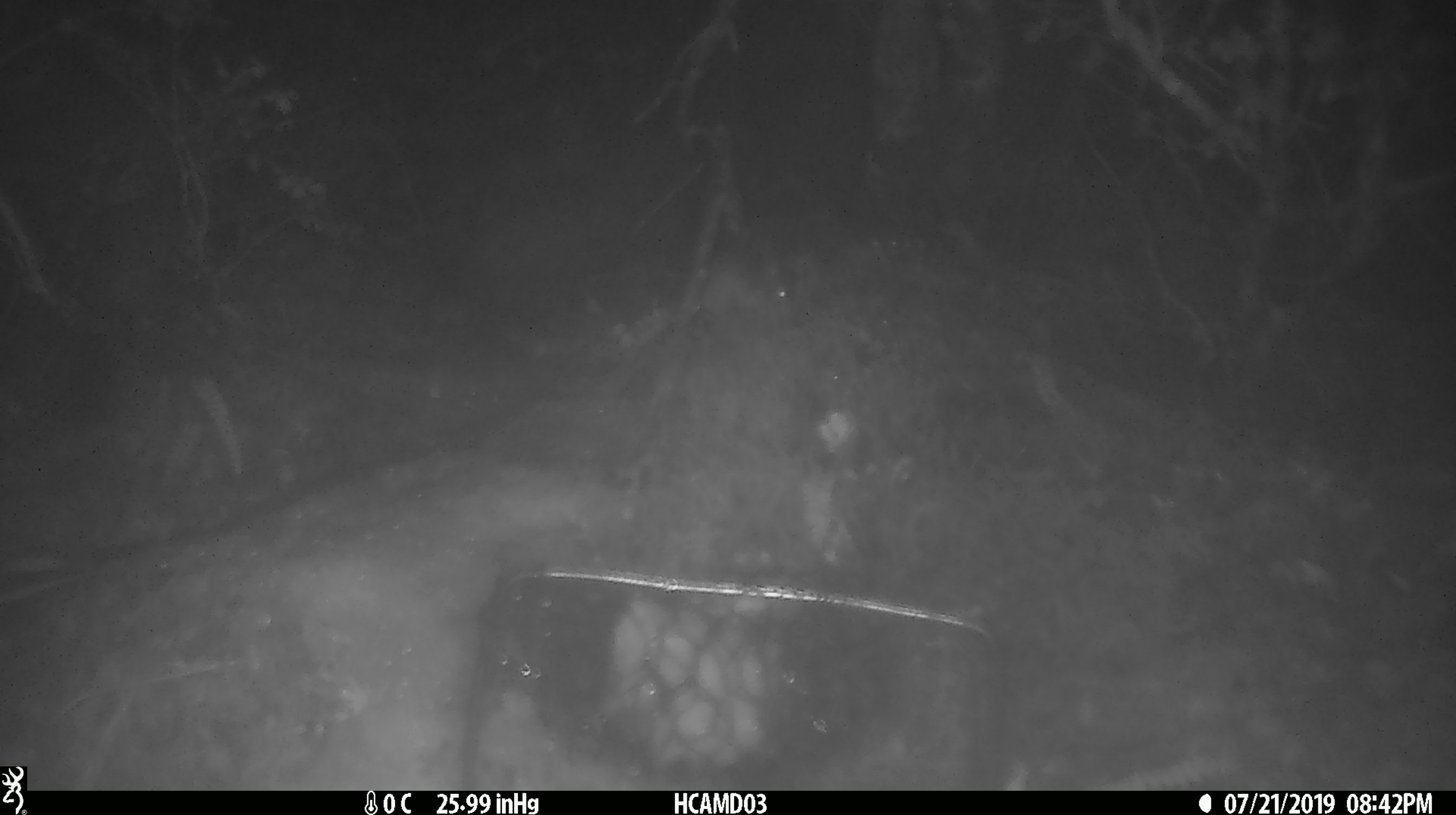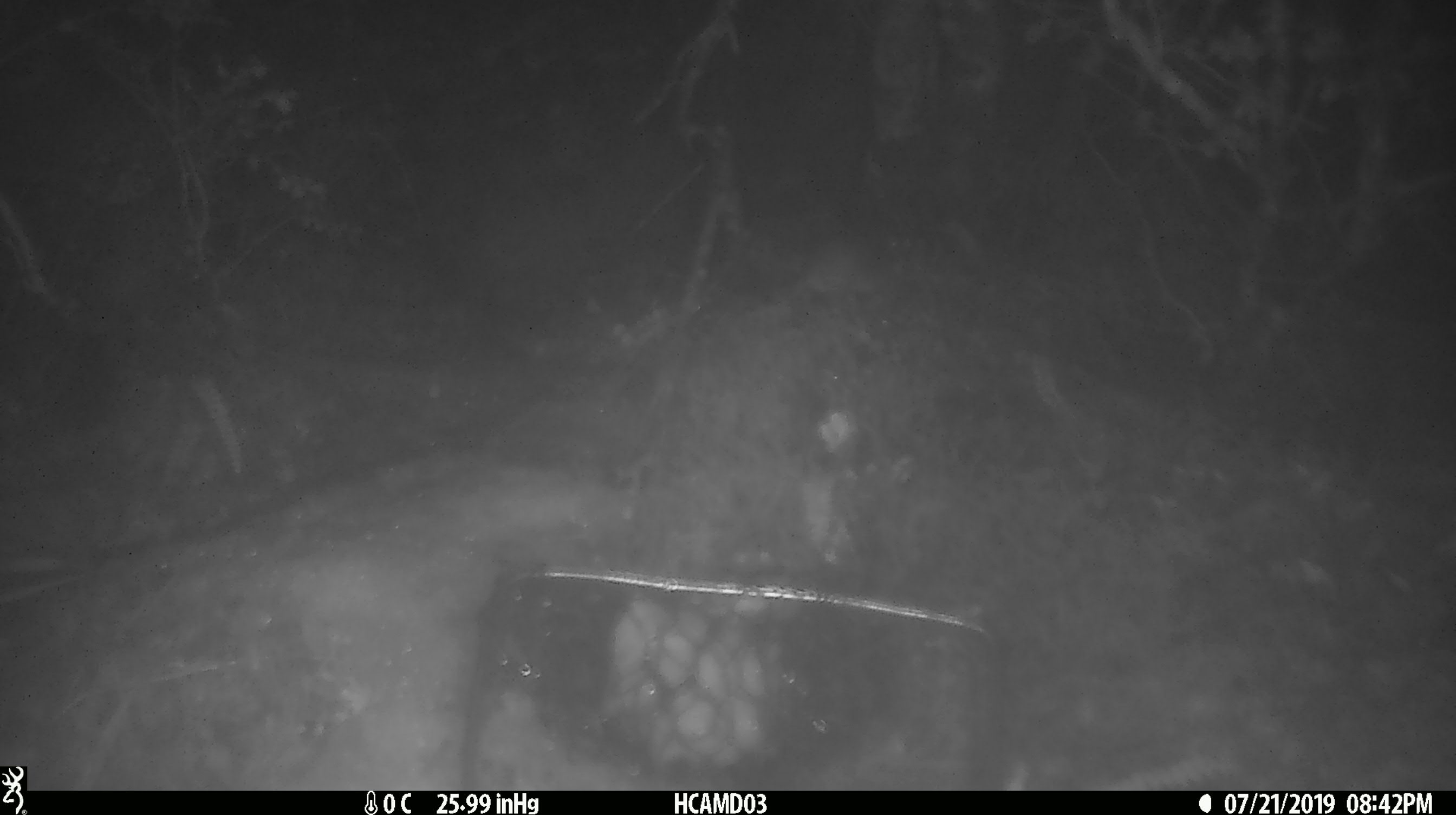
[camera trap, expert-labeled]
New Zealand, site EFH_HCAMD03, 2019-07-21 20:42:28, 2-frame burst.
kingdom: Animalia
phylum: Chordata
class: Mammalia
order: Rodentia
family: Muridae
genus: Mus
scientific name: Mus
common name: mouse